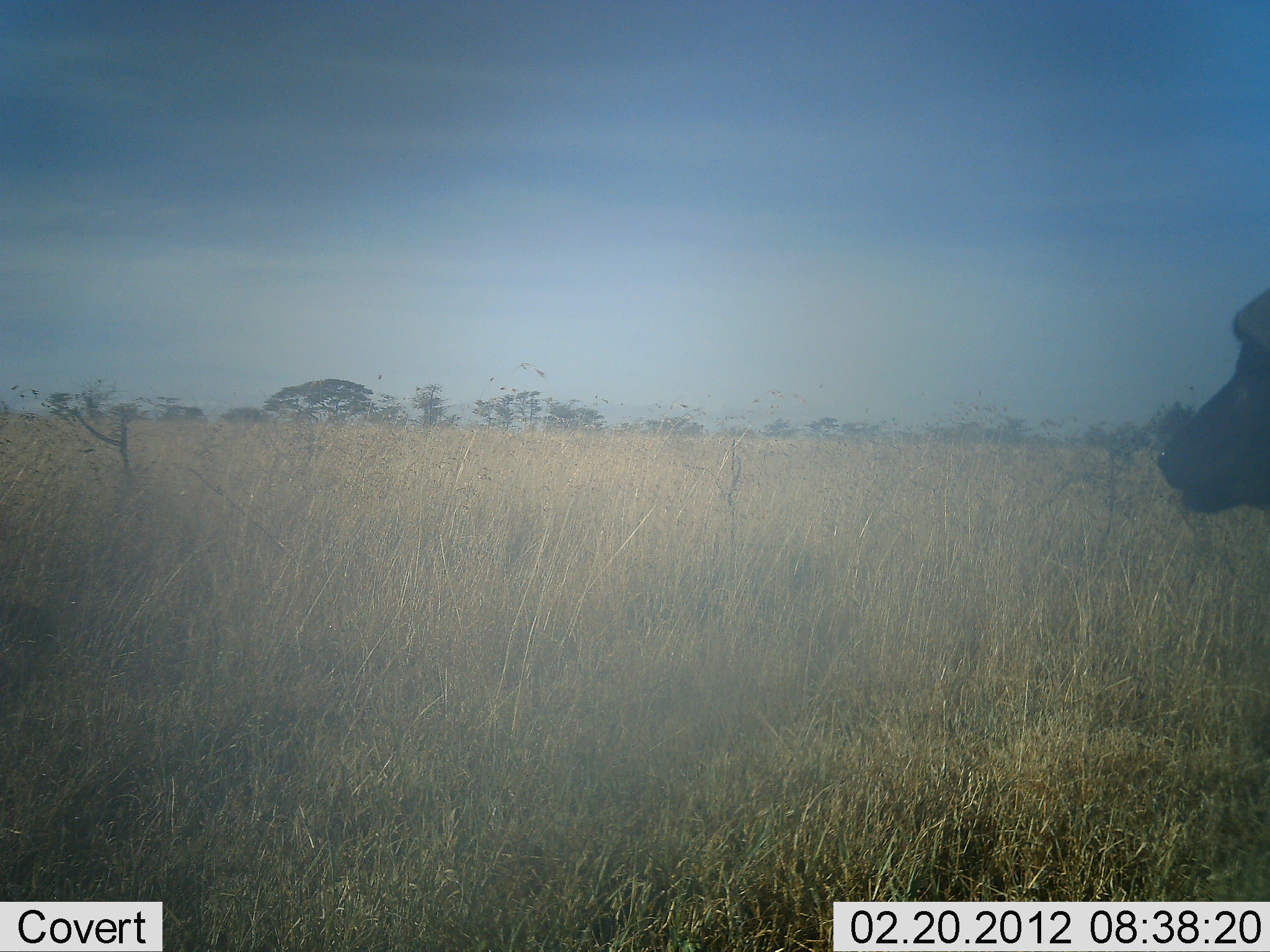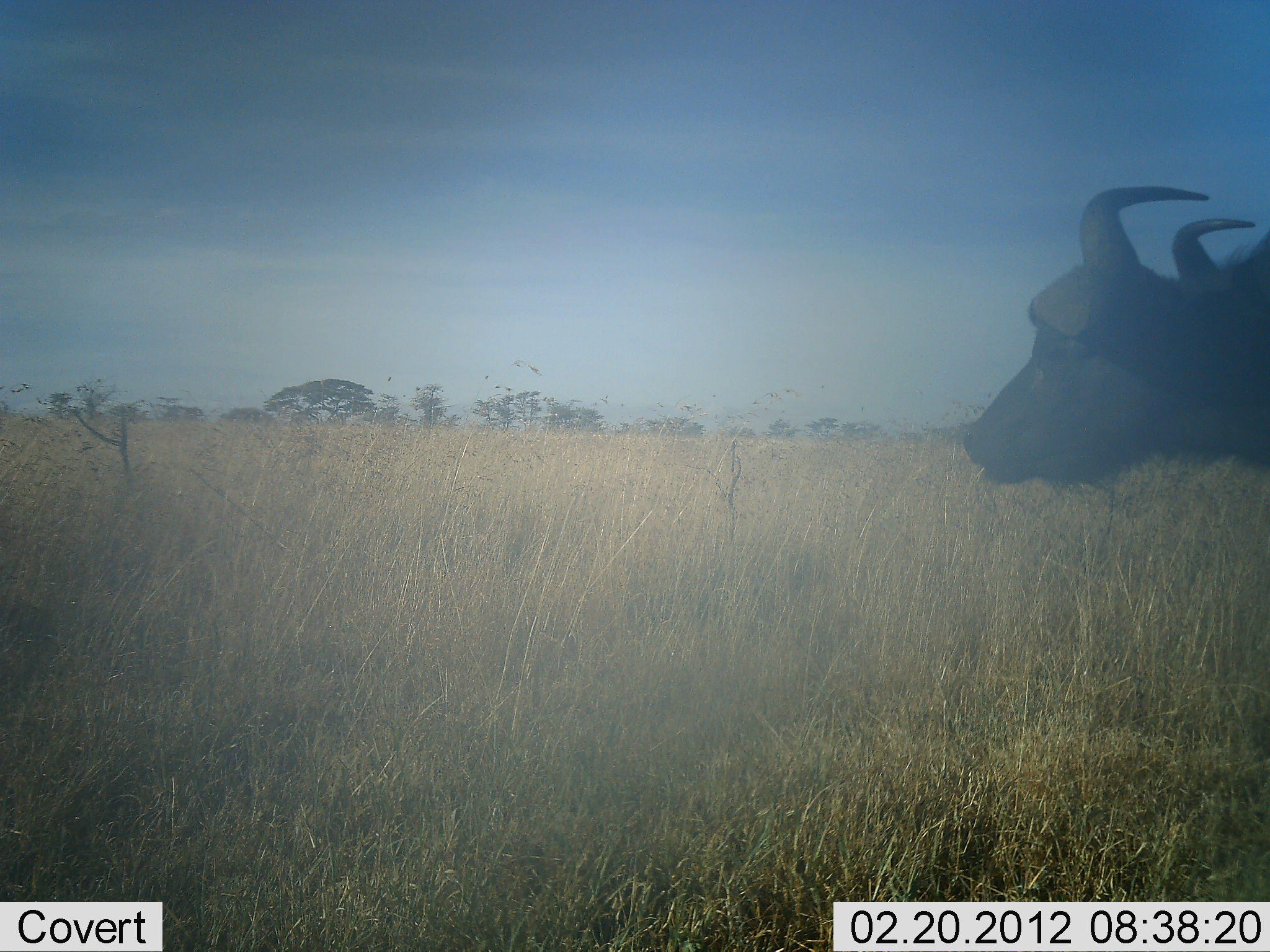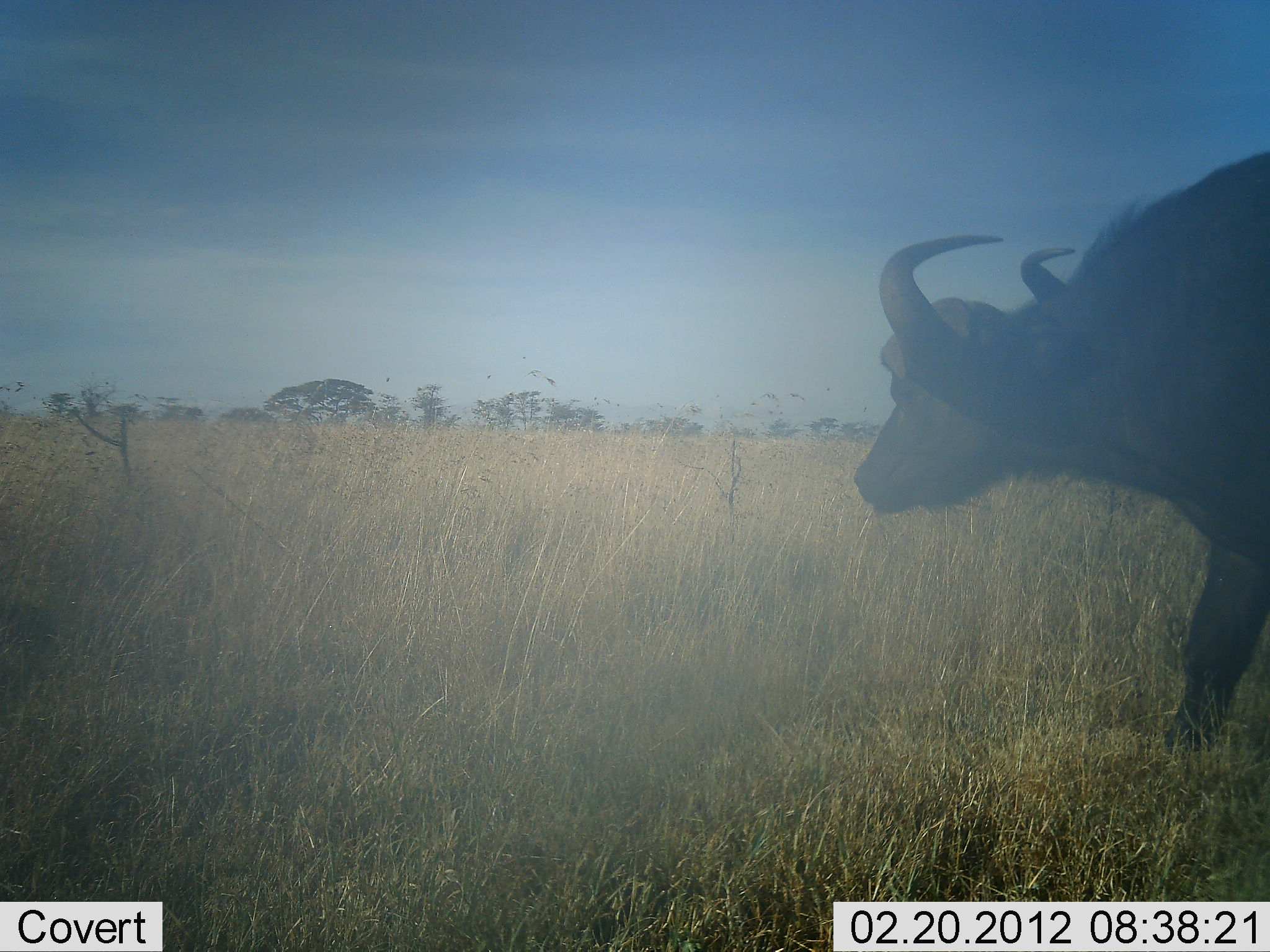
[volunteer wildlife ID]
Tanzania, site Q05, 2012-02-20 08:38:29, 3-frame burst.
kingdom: Animalia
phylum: Chordata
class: Mammalia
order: Artiodactyla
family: Bovidae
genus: Syncerus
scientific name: Syncerus caffer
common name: cape buffalo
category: buffalo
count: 1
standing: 6%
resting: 0%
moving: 94%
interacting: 0%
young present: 0%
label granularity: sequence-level